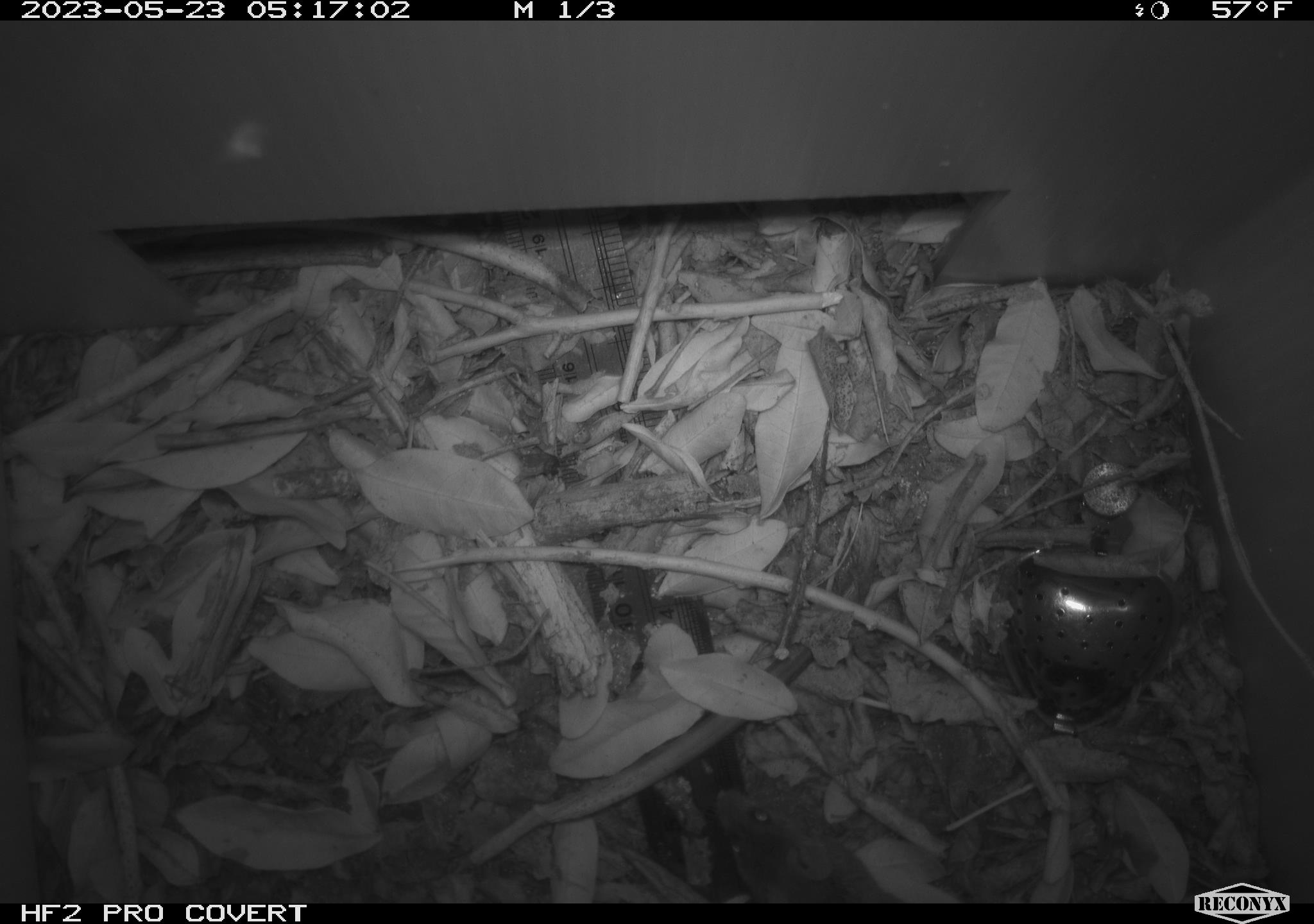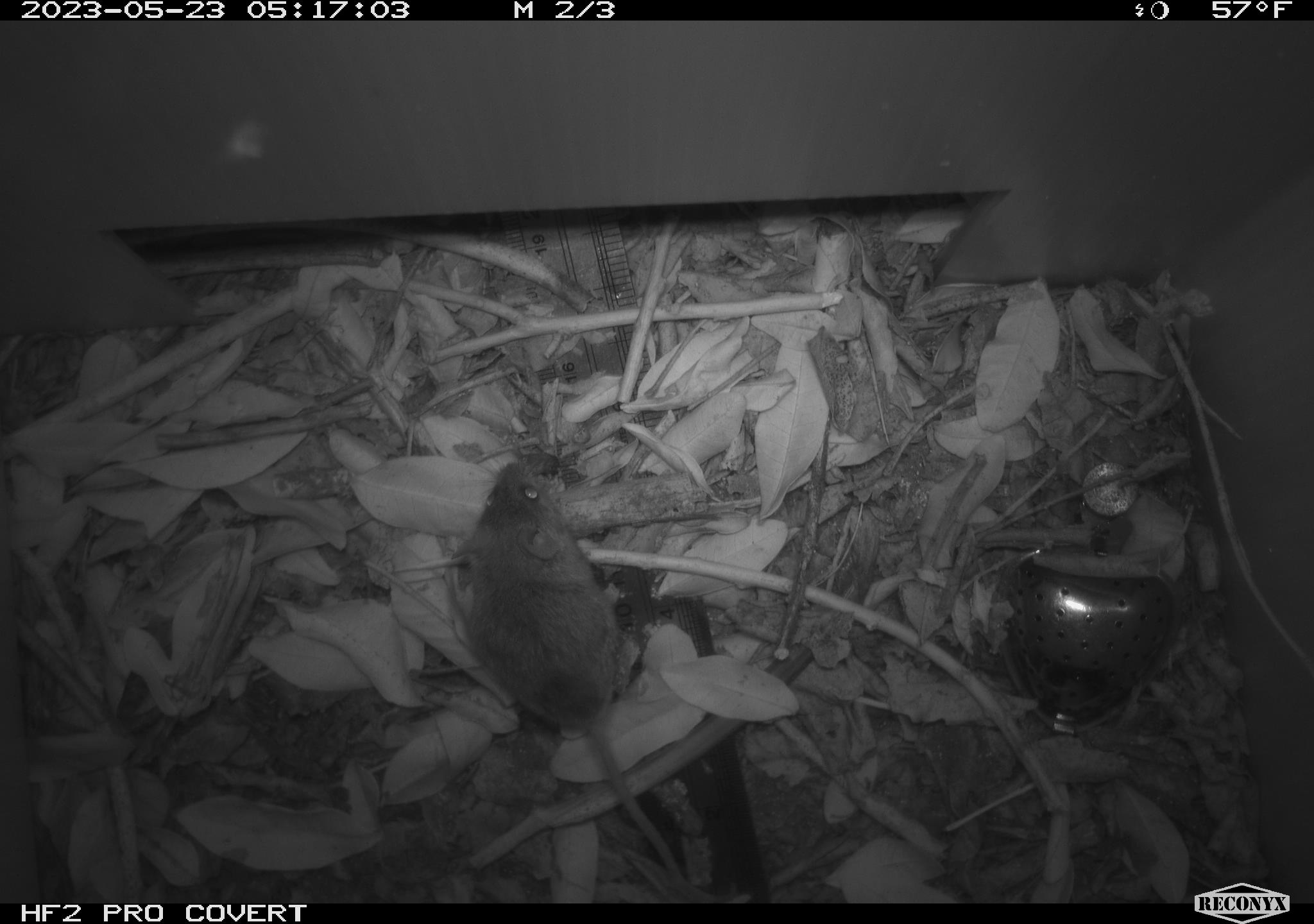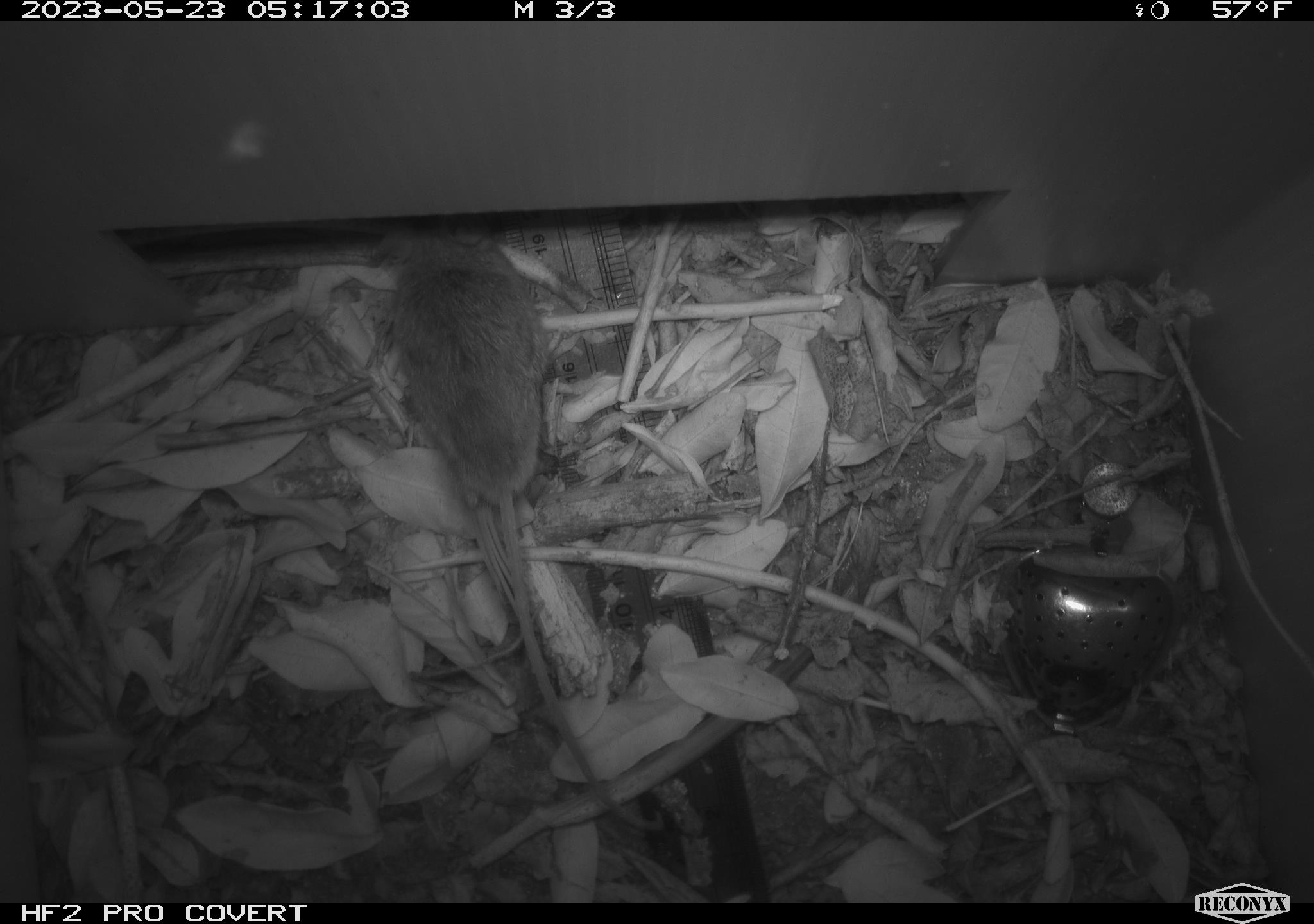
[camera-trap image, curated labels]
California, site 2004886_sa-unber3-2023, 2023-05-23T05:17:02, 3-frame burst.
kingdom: Animalia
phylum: Chordata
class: Mammalia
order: Rodentia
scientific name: Rodentia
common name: mouse species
Mouse species (Rodentia).